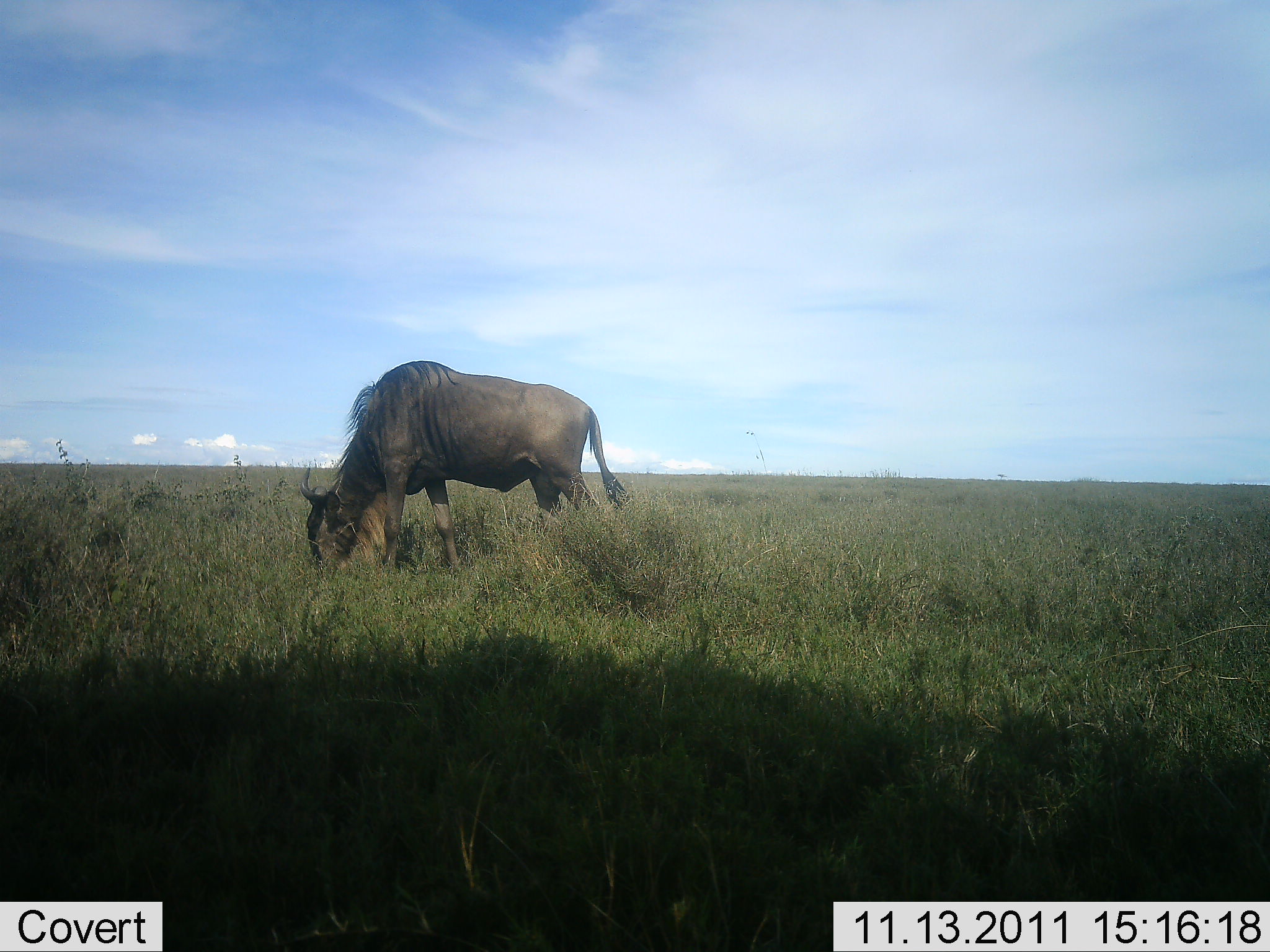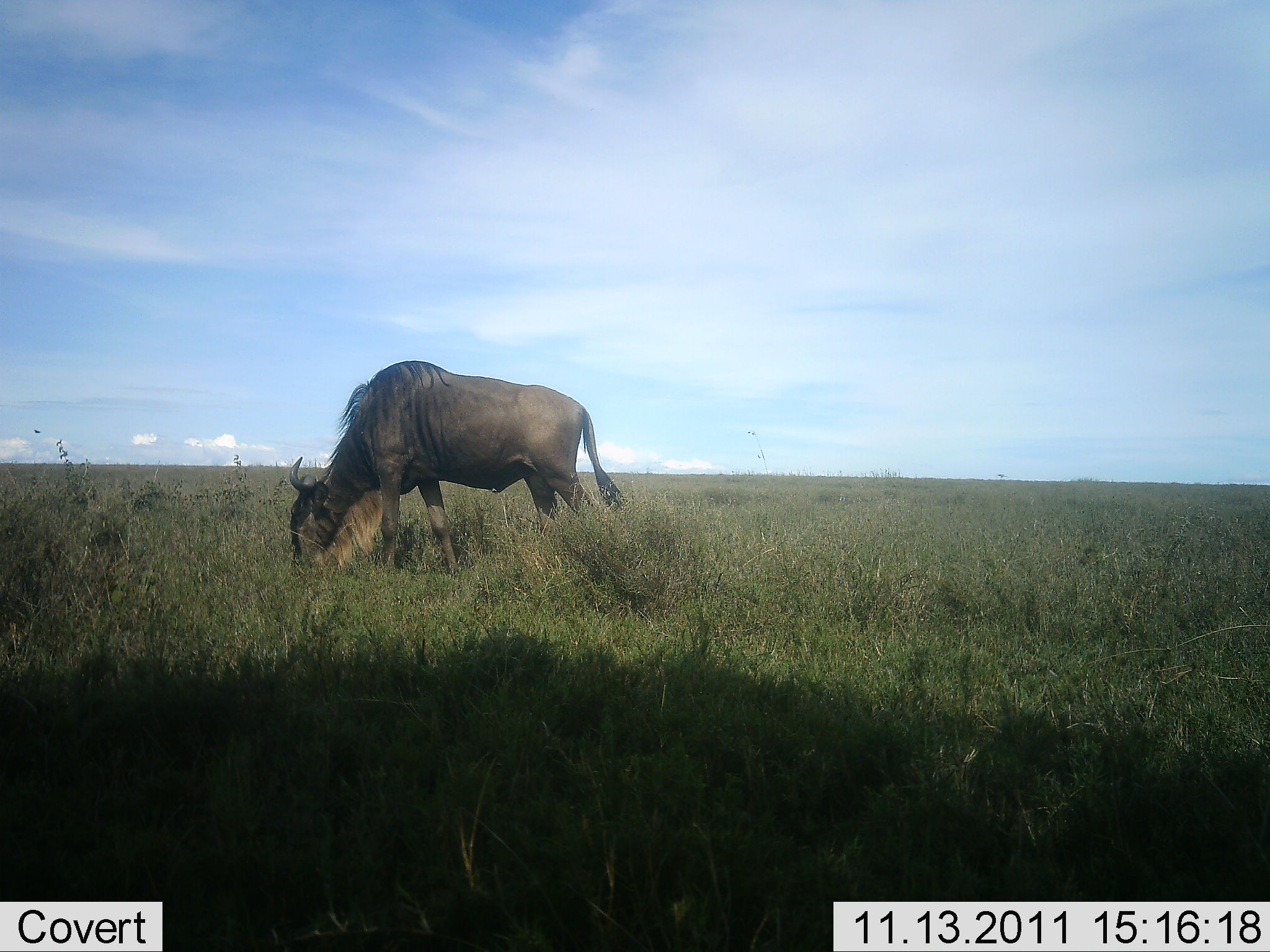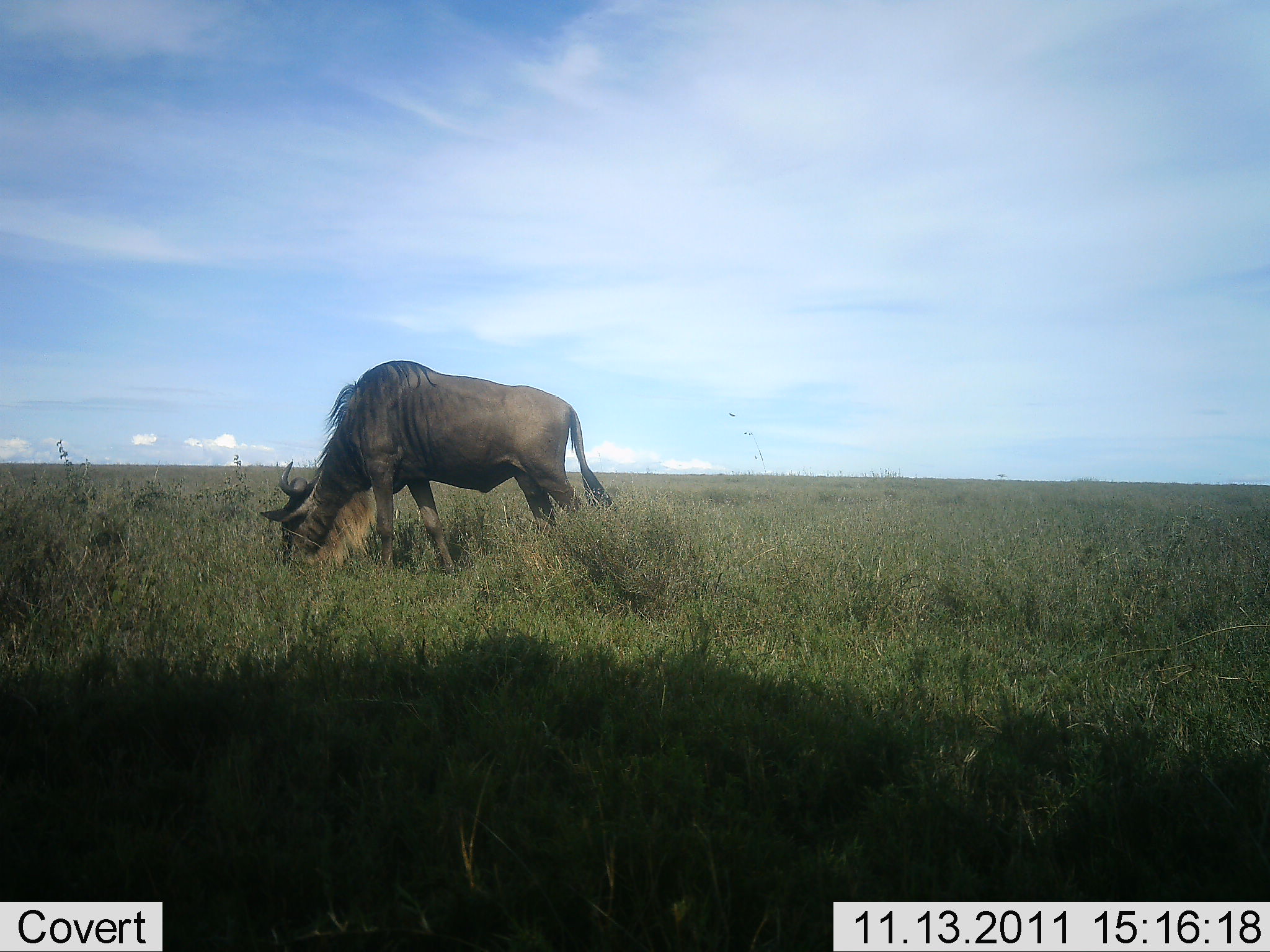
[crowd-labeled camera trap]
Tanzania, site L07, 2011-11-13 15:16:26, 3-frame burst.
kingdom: Animalia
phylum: Chordata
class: Mammalia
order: Artiodactyla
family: Bovidae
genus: Connochaetes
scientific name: Connochaetes taurinus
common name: blue wildebeest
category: wildebeest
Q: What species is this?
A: Wildebeest (blue wildebeest) (Connochaetes taurinus).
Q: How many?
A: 1.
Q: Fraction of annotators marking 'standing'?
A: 45%.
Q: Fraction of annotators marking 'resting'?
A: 0%.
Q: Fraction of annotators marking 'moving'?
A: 0%.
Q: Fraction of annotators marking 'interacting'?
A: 0%.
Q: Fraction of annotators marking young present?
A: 0%.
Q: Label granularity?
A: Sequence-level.